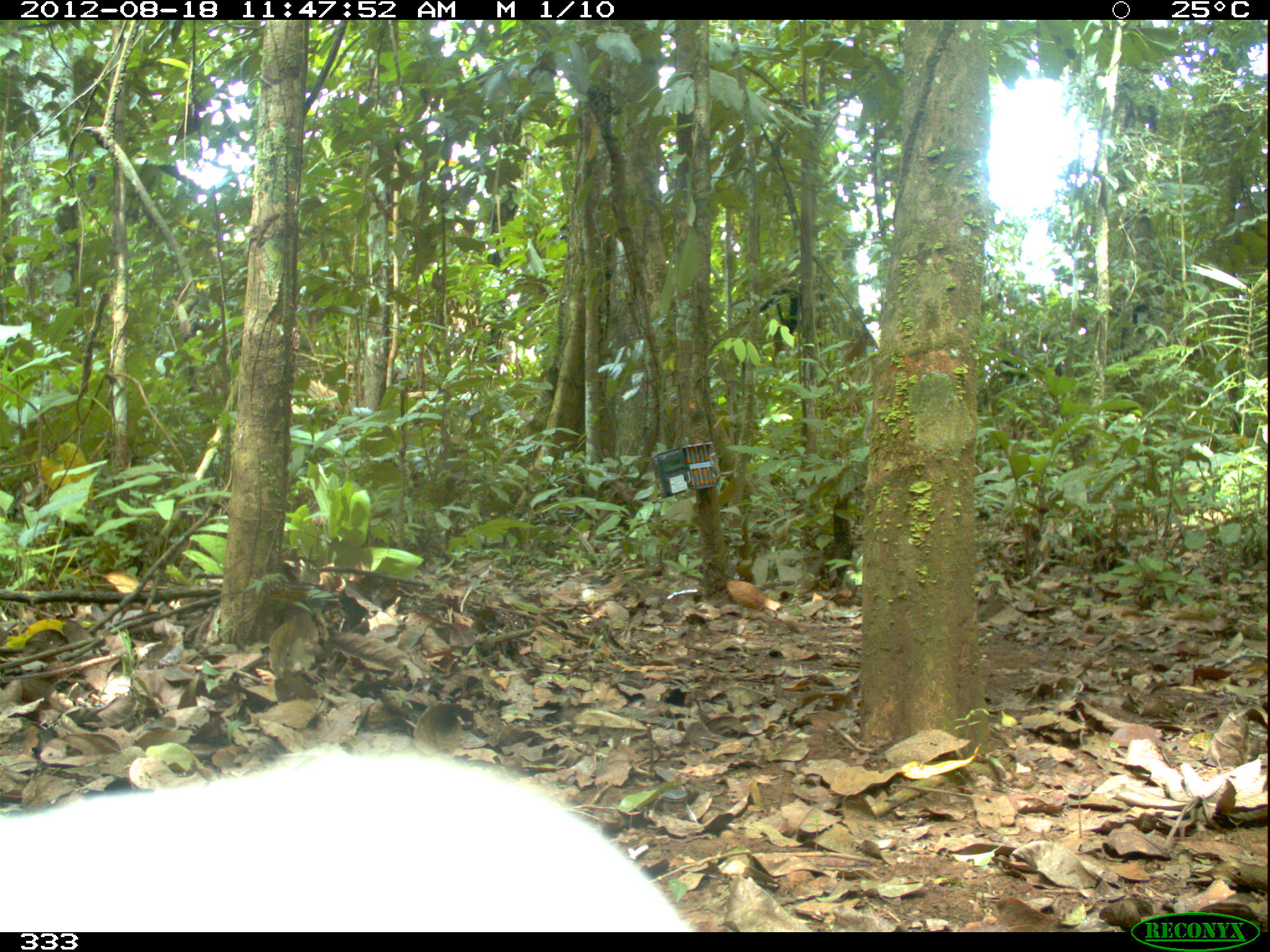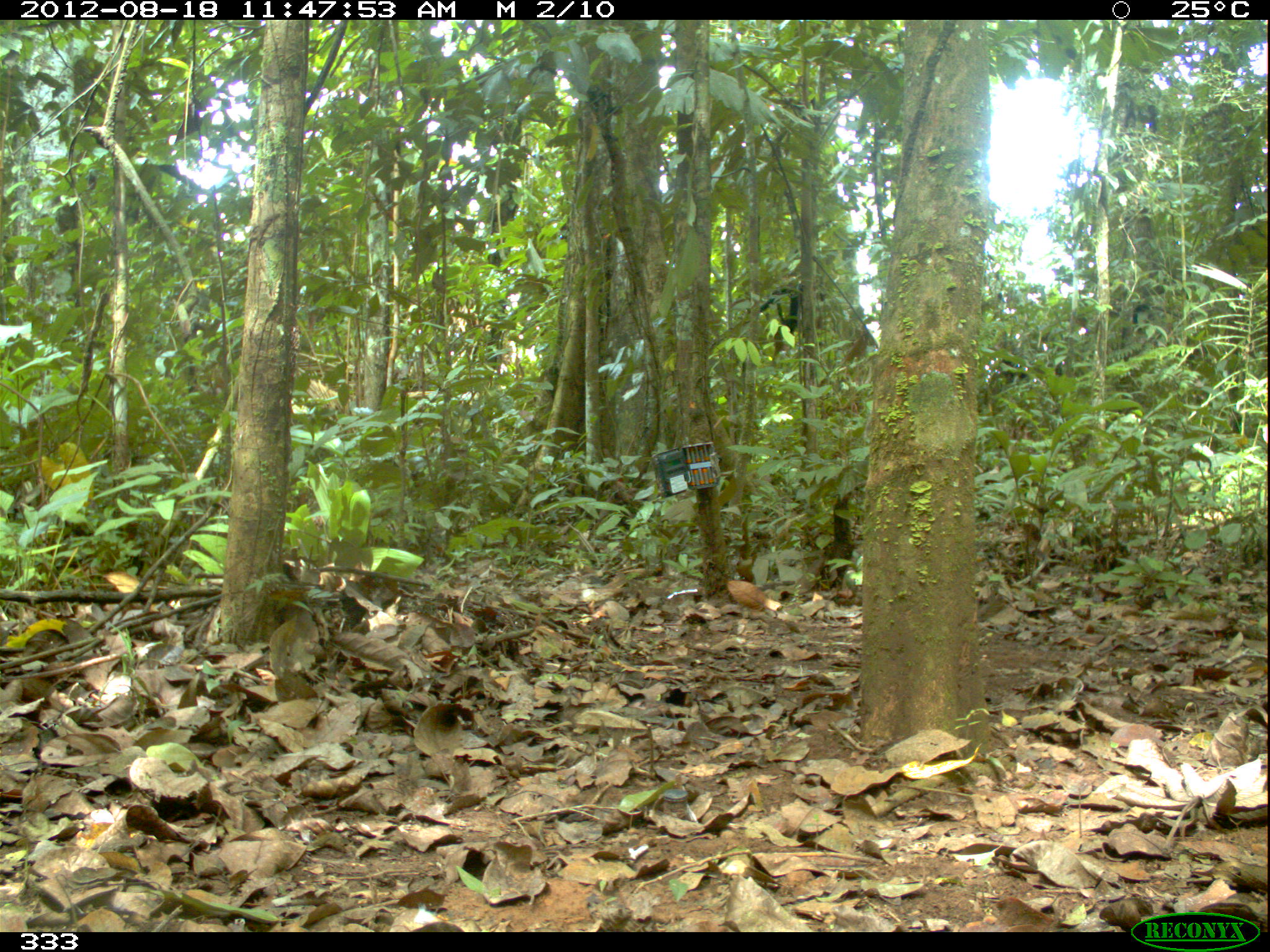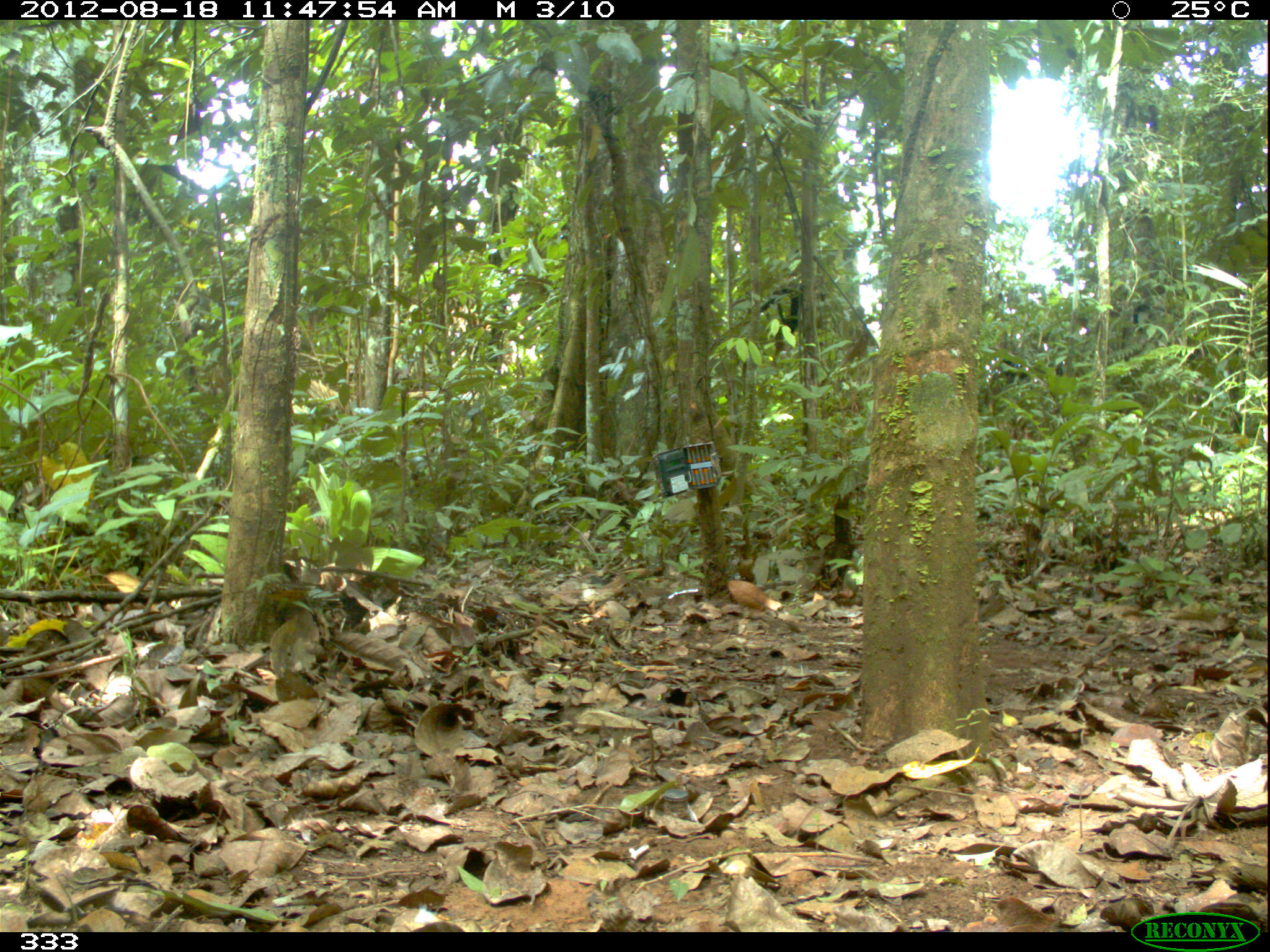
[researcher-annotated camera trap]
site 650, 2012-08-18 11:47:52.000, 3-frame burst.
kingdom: Animalia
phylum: Chordata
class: Aves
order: Accipitriformes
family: Accipitridae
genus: Morphnus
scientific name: Morphnus guianensis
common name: crested eagle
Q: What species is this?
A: Morphnus guianensis (crested eagle).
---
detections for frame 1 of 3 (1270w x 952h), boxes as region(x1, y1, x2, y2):
morphnus guianensis: region(0, 744, 693, 930)